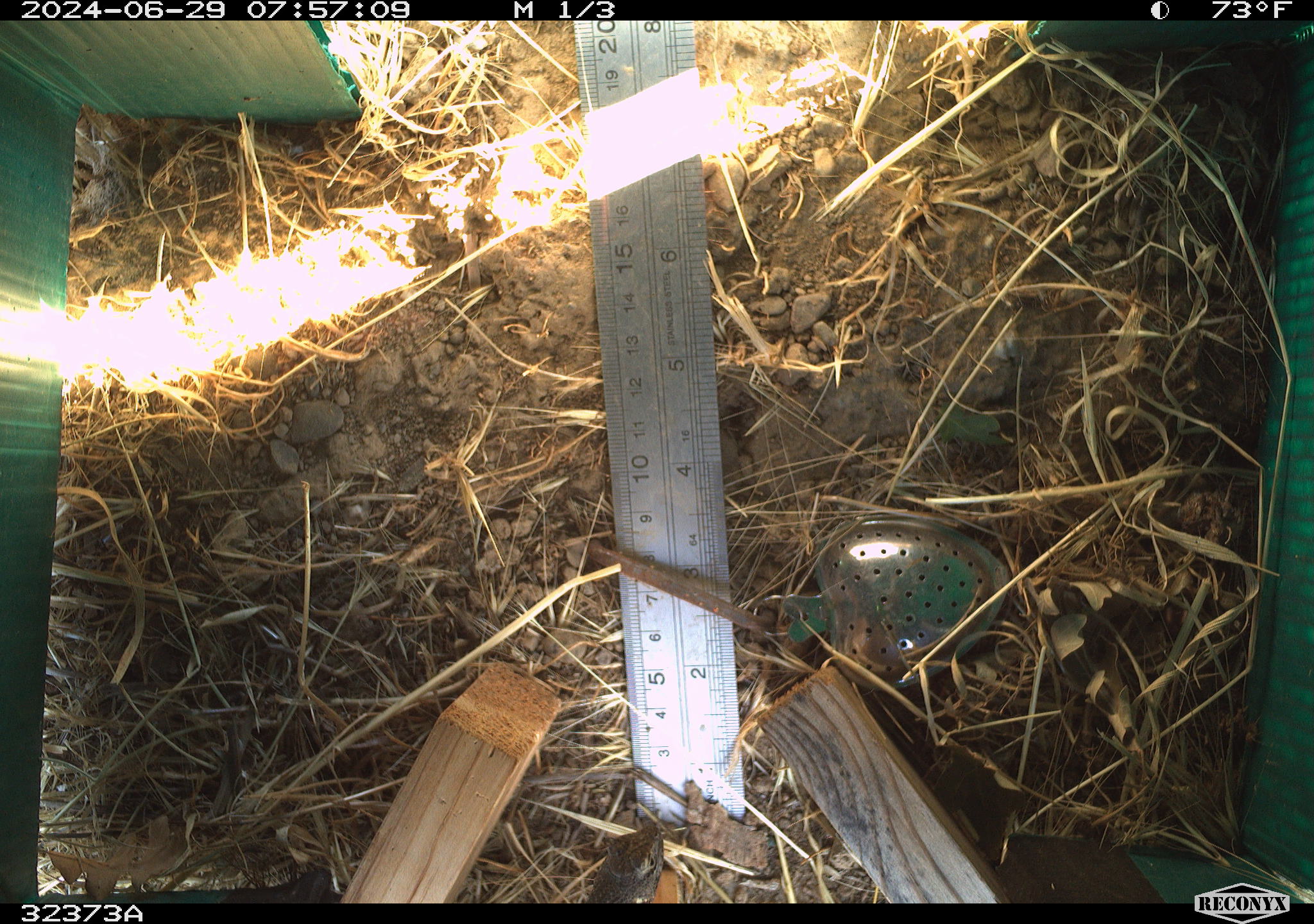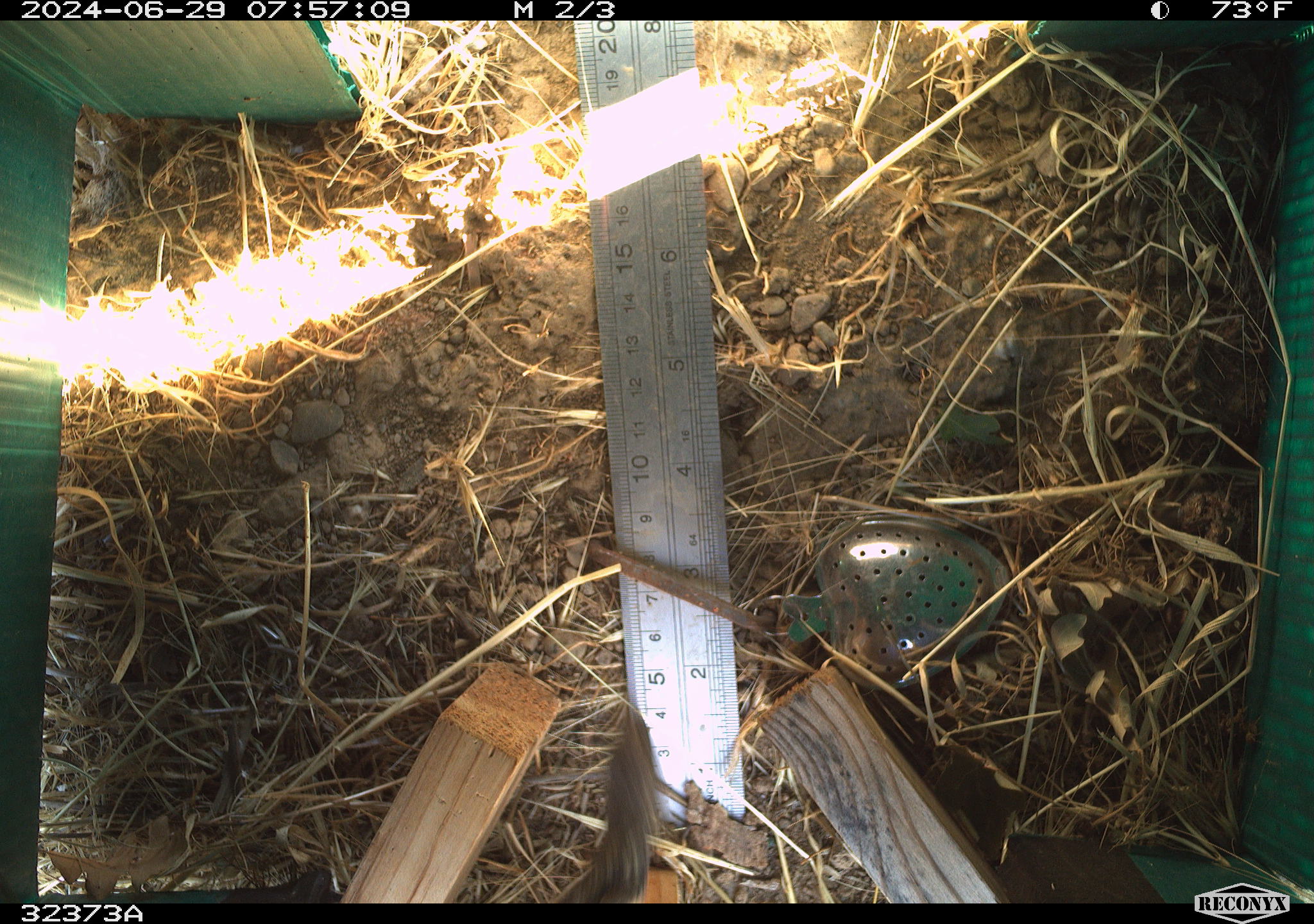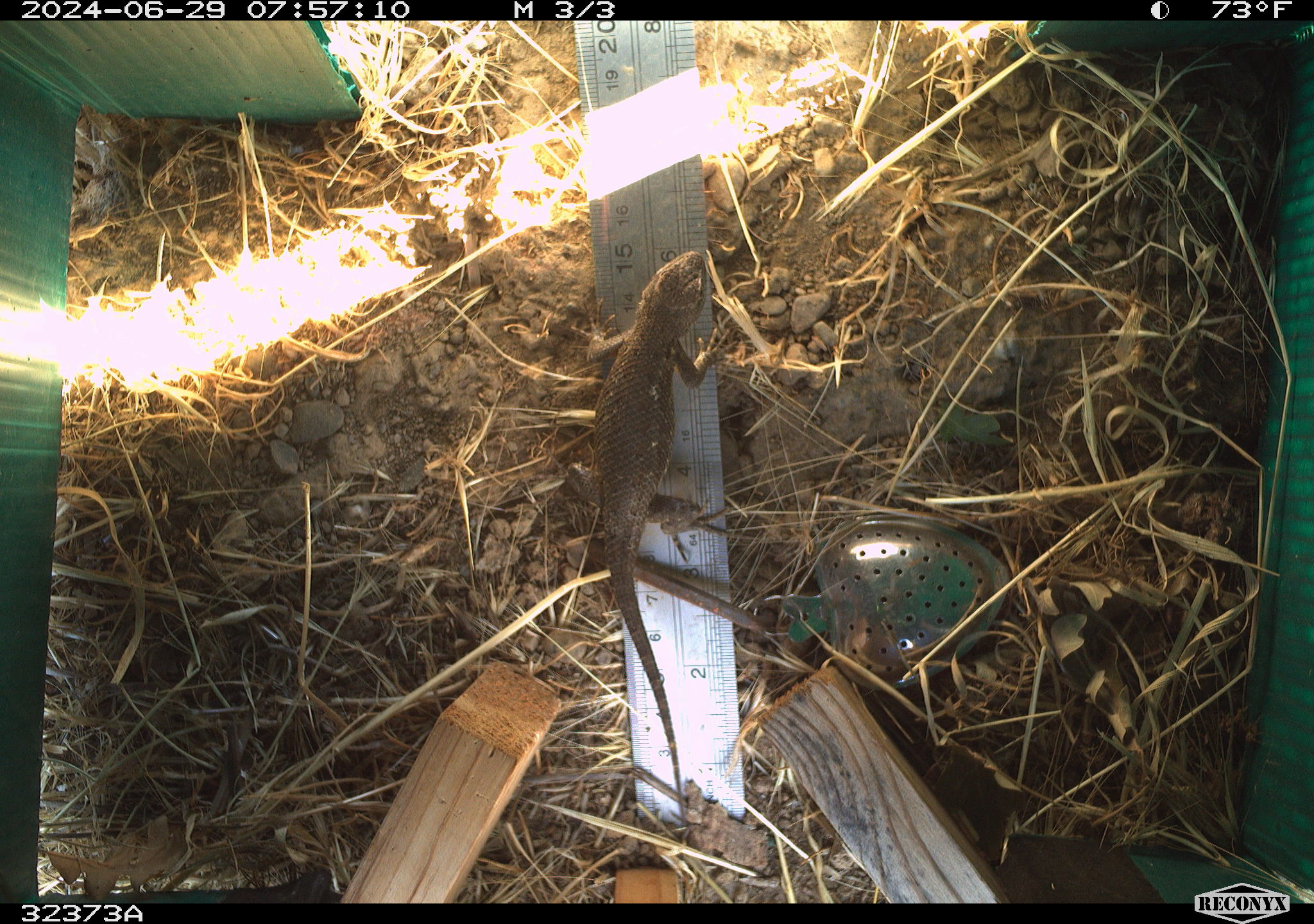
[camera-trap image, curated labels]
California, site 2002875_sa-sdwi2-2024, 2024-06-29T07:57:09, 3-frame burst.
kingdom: Animalia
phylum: Chordata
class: Reptilia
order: Squamata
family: Phrynosomatidae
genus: Sceloporus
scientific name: Sceloporus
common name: spiny lizards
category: sceloporus species